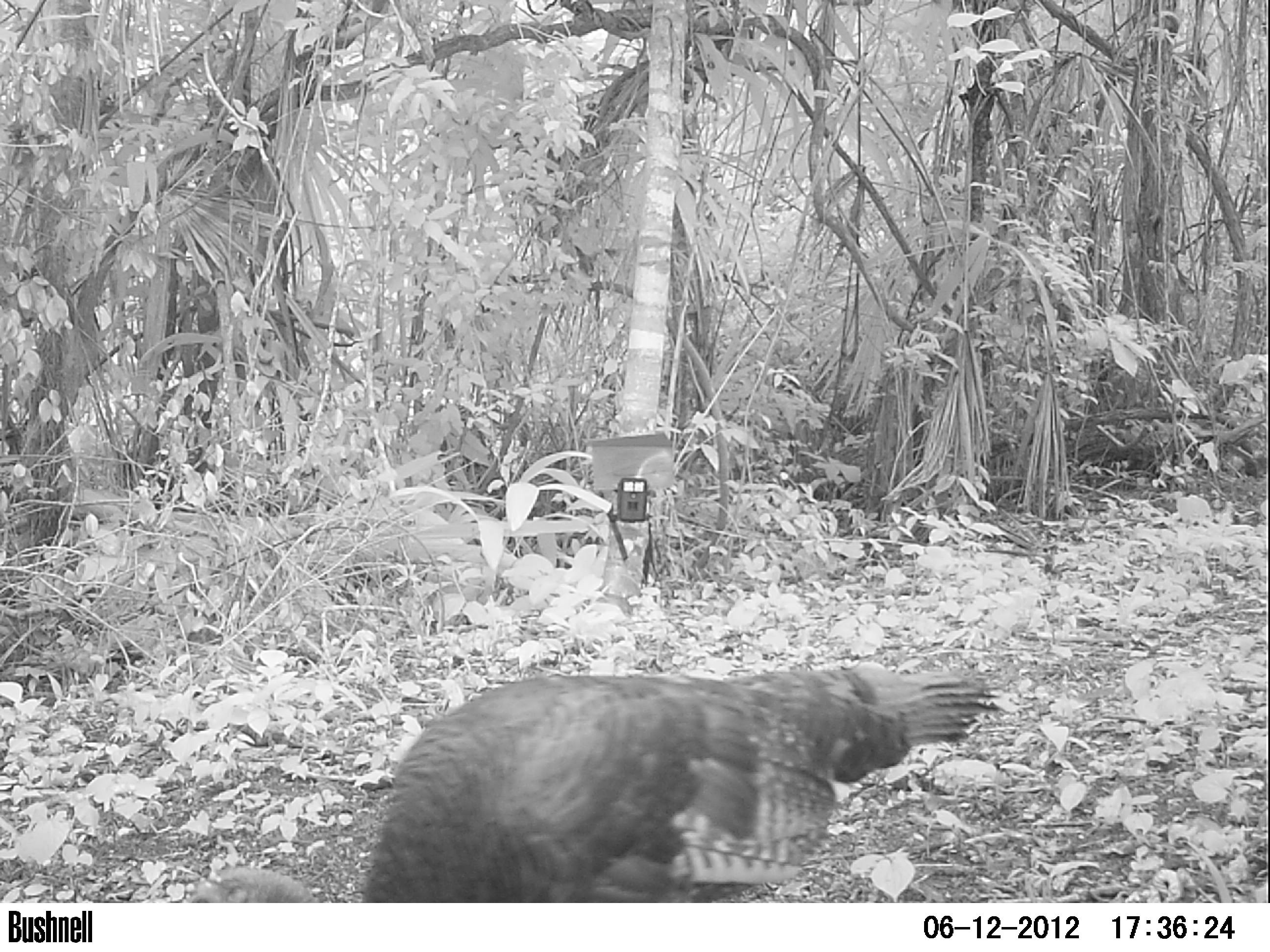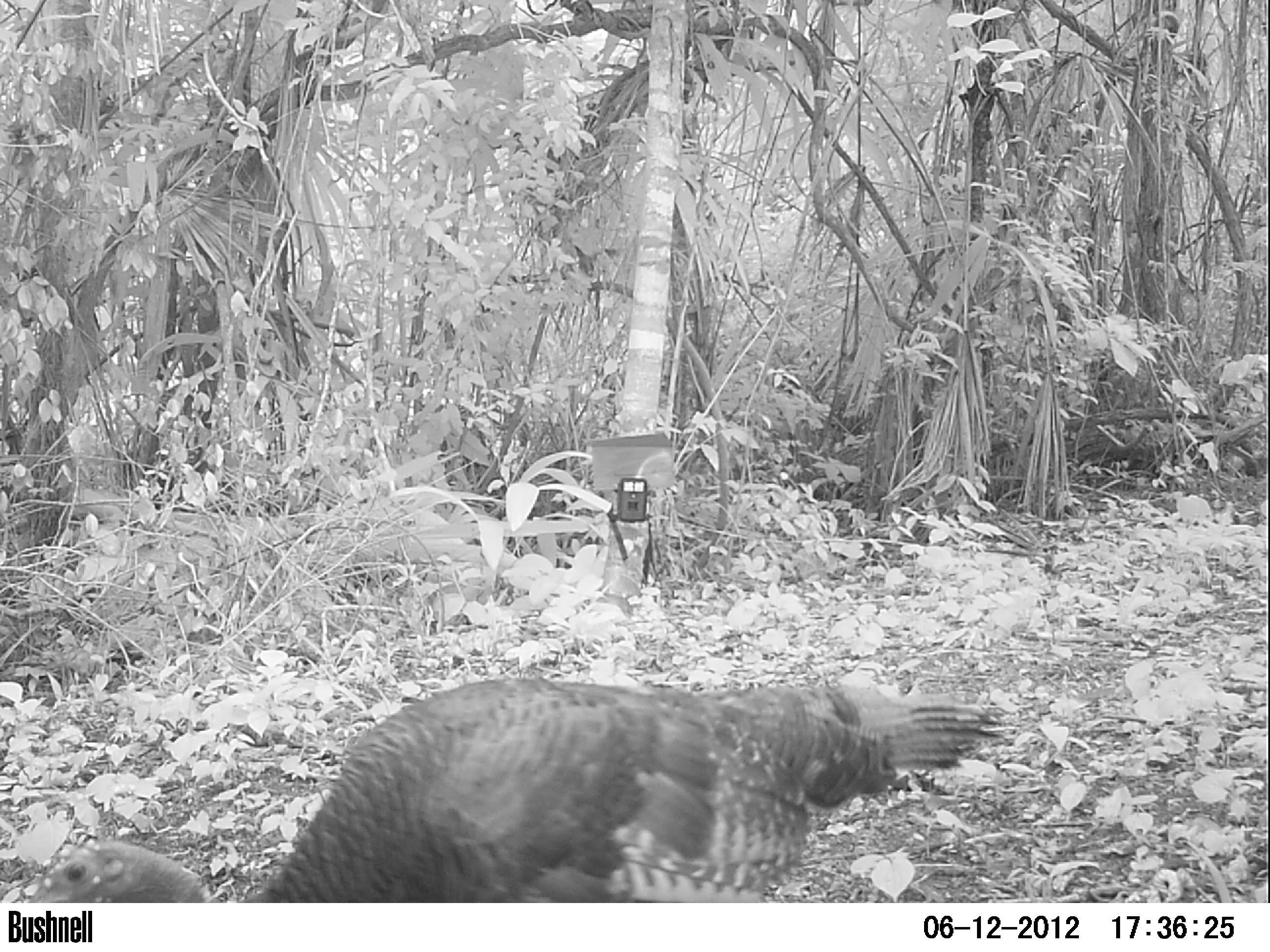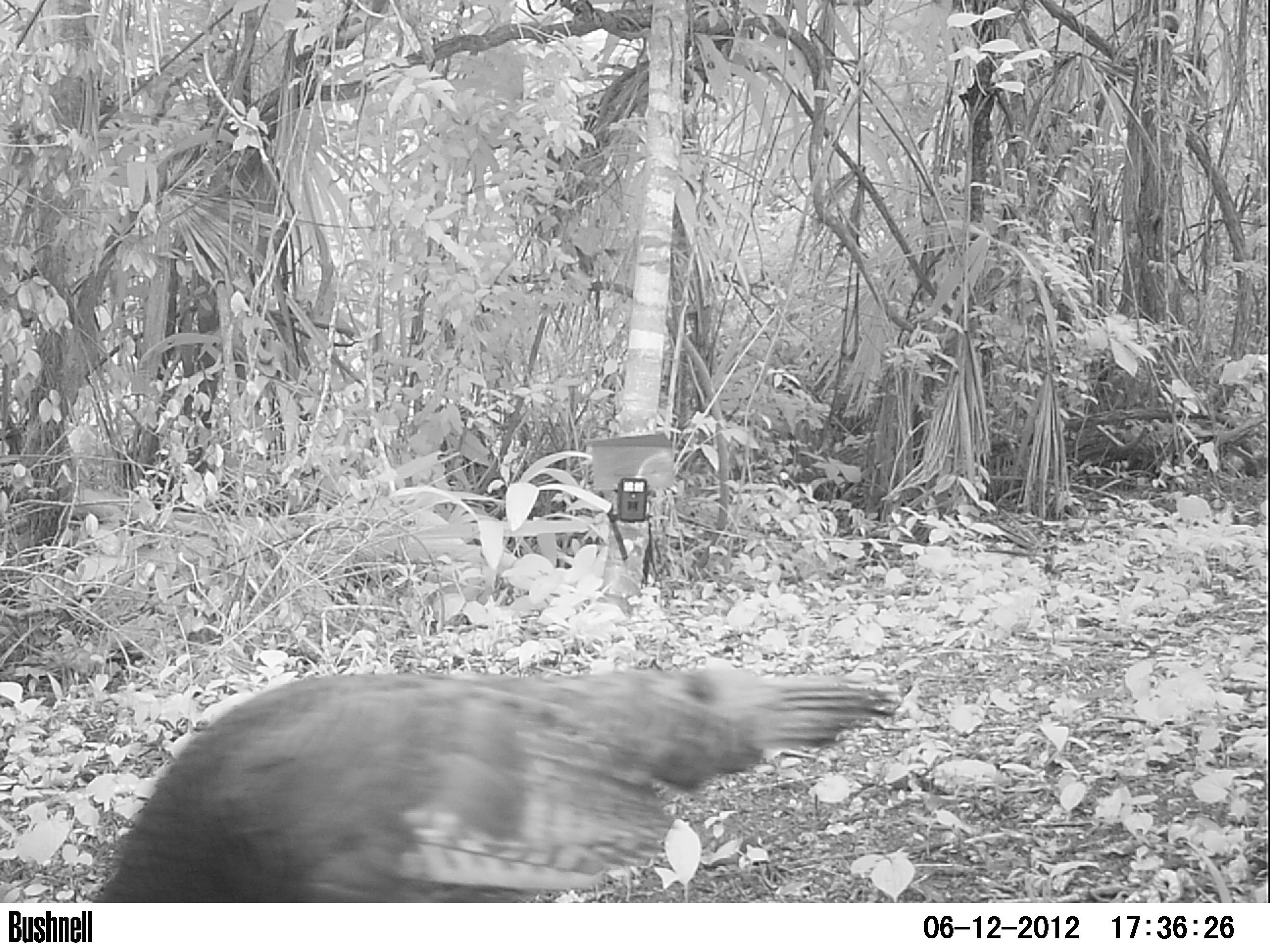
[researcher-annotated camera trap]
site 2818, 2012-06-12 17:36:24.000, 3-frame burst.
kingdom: Animalia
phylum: Chordata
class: Aves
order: Galliformes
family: Phasianidae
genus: Meleagris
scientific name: Meleagris ocellata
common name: ocellated turkey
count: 2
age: adult